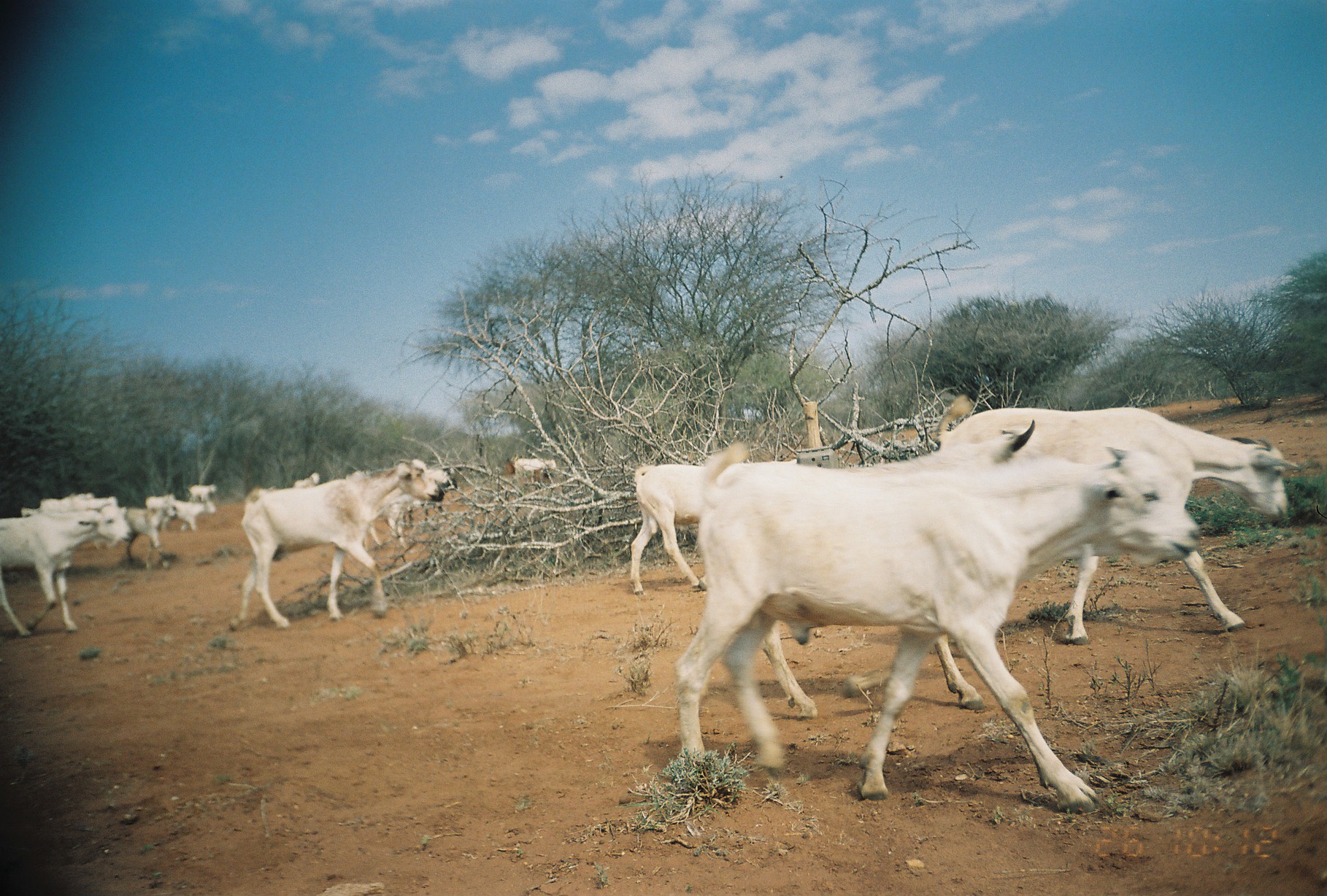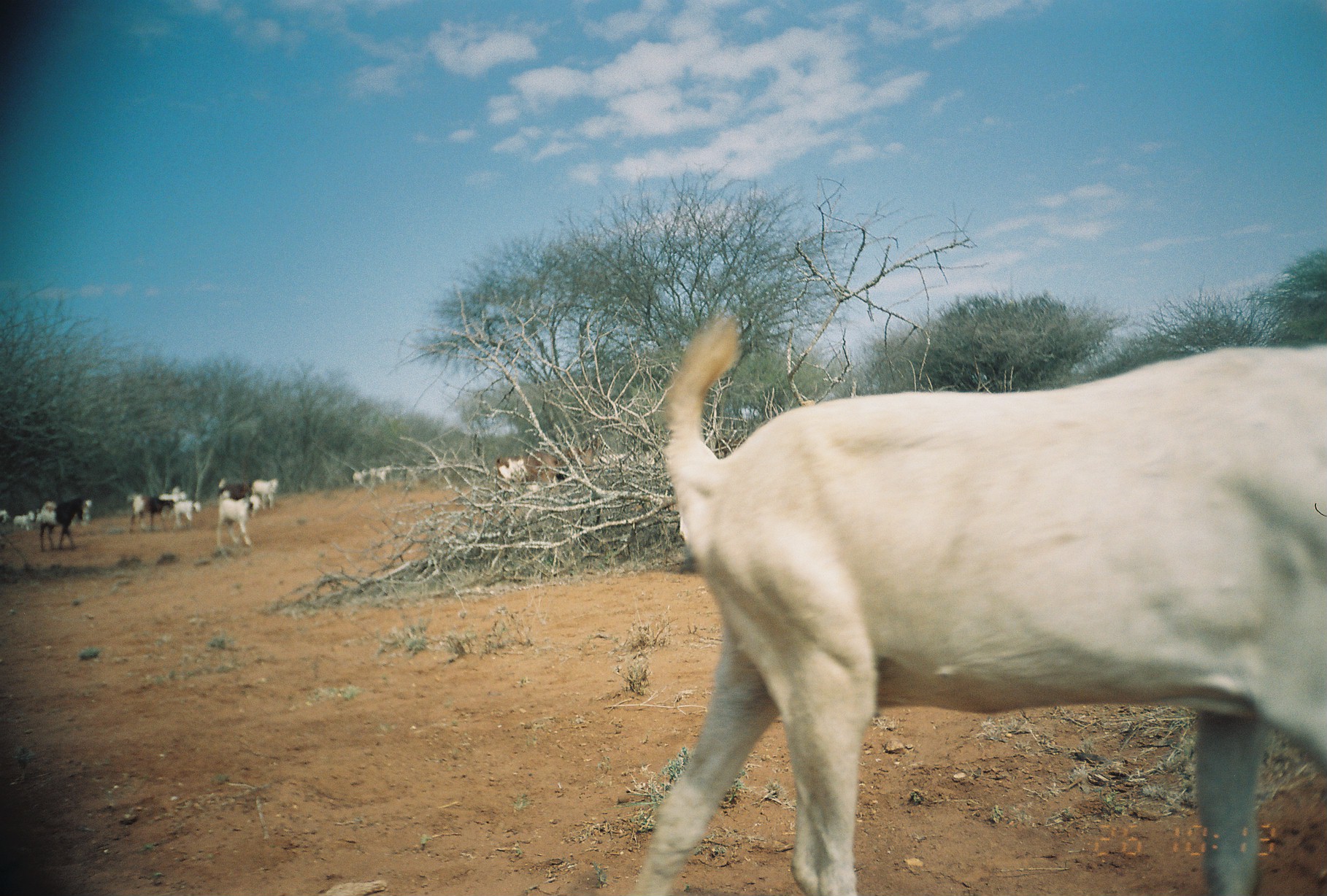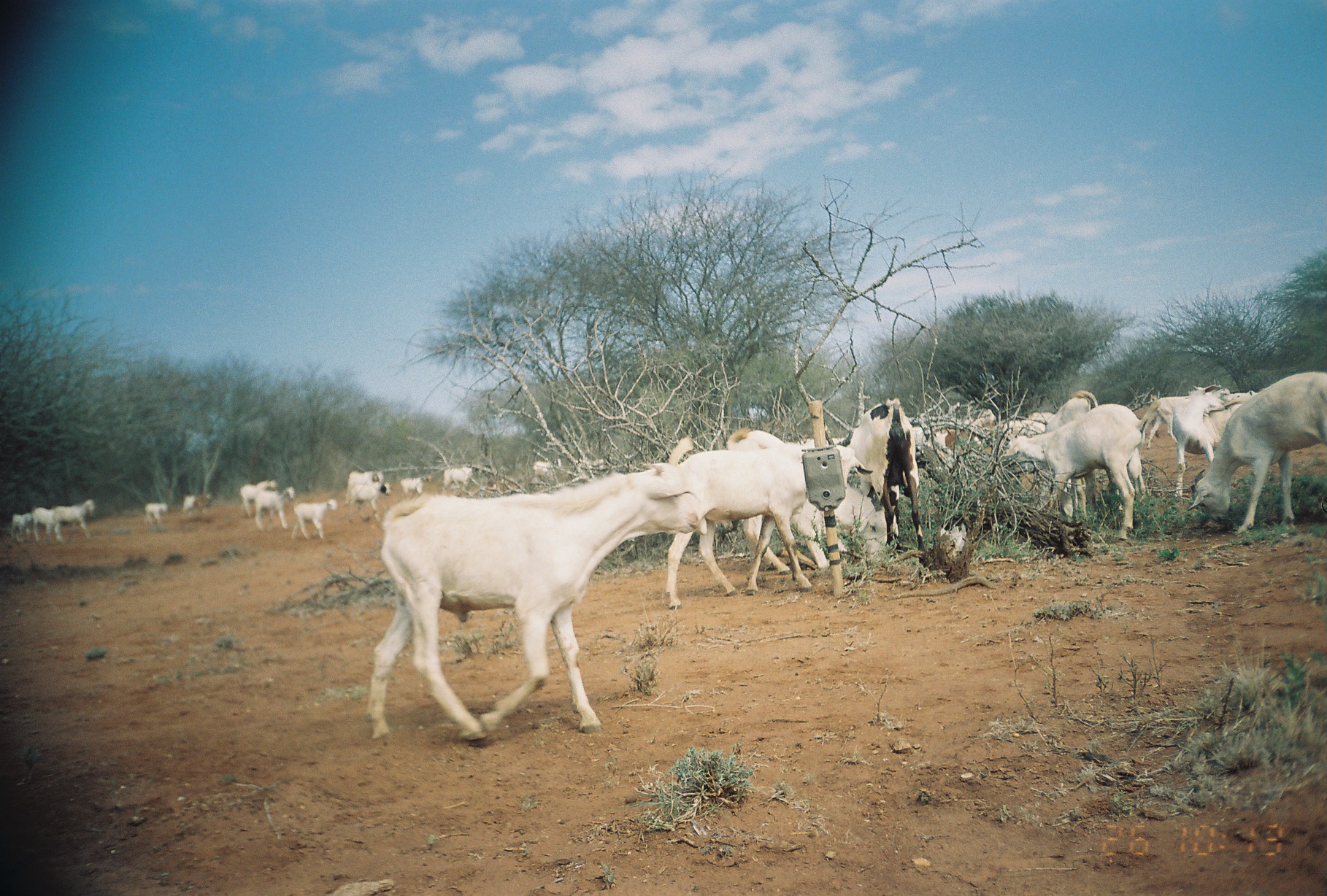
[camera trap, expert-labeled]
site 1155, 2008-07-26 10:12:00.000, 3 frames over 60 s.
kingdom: Animalia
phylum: Chordata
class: Mammalia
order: Artiodactyla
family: Bovidae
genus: Capra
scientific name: Capra aegagrus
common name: wild goat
Capra aegagrus (wild goat), count 18.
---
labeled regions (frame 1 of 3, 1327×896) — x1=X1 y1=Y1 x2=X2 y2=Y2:
group: x1=1 y1=387 x2=1302 y2=813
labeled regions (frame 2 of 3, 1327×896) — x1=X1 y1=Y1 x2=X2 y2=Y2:
group: x1=0 y1=309 x2=1326 y2=896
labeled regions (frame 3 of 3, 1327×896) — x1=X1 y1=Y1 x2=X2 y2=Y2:
group: x1=12 y1=369 x2=1324 y2=744